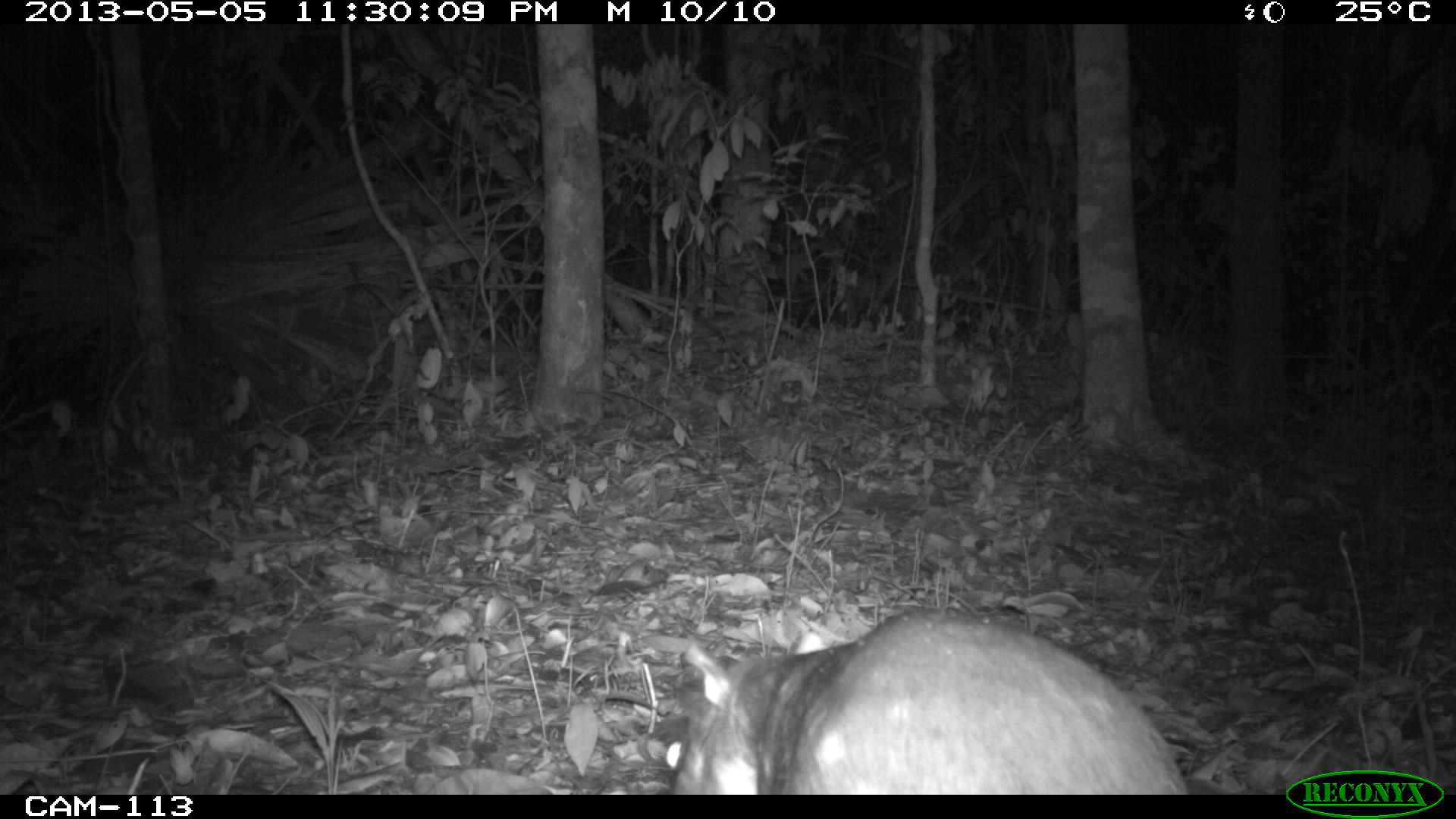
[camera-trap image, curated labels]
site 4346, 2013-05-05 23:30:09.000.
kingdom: Animalia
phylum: Chordata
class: Mammalia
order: Rodentia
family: Cuniculidae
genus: Cuniculus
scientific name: Cuniculus paca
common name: lowland paca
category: agouti paca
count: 1